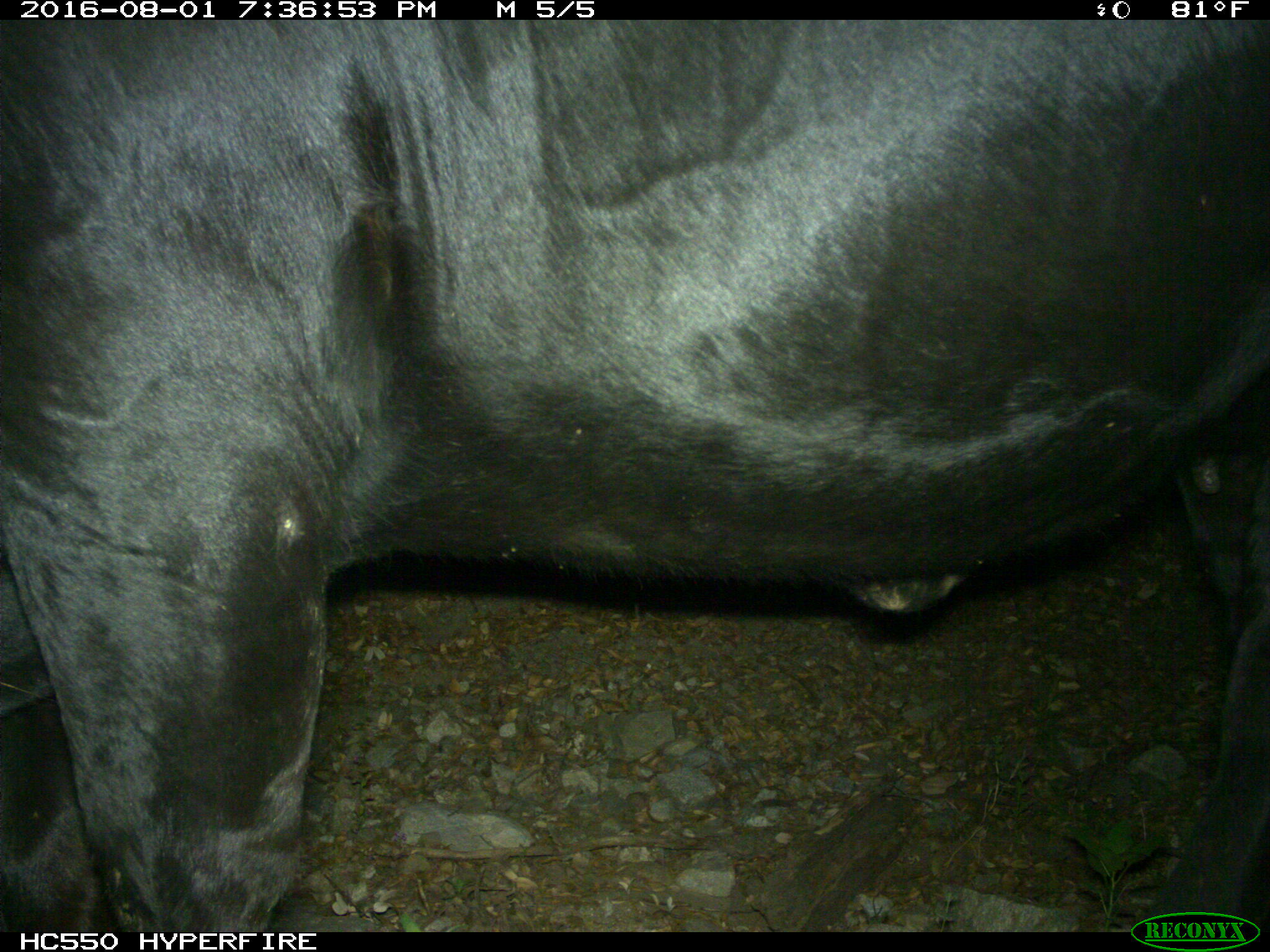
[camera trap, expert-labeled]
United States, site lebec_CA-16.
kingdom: Animalia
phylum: Chordata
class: Mammalia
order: Artiodactyla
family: Bovidae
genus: Bos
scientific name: Bos taurus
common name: domestic cow